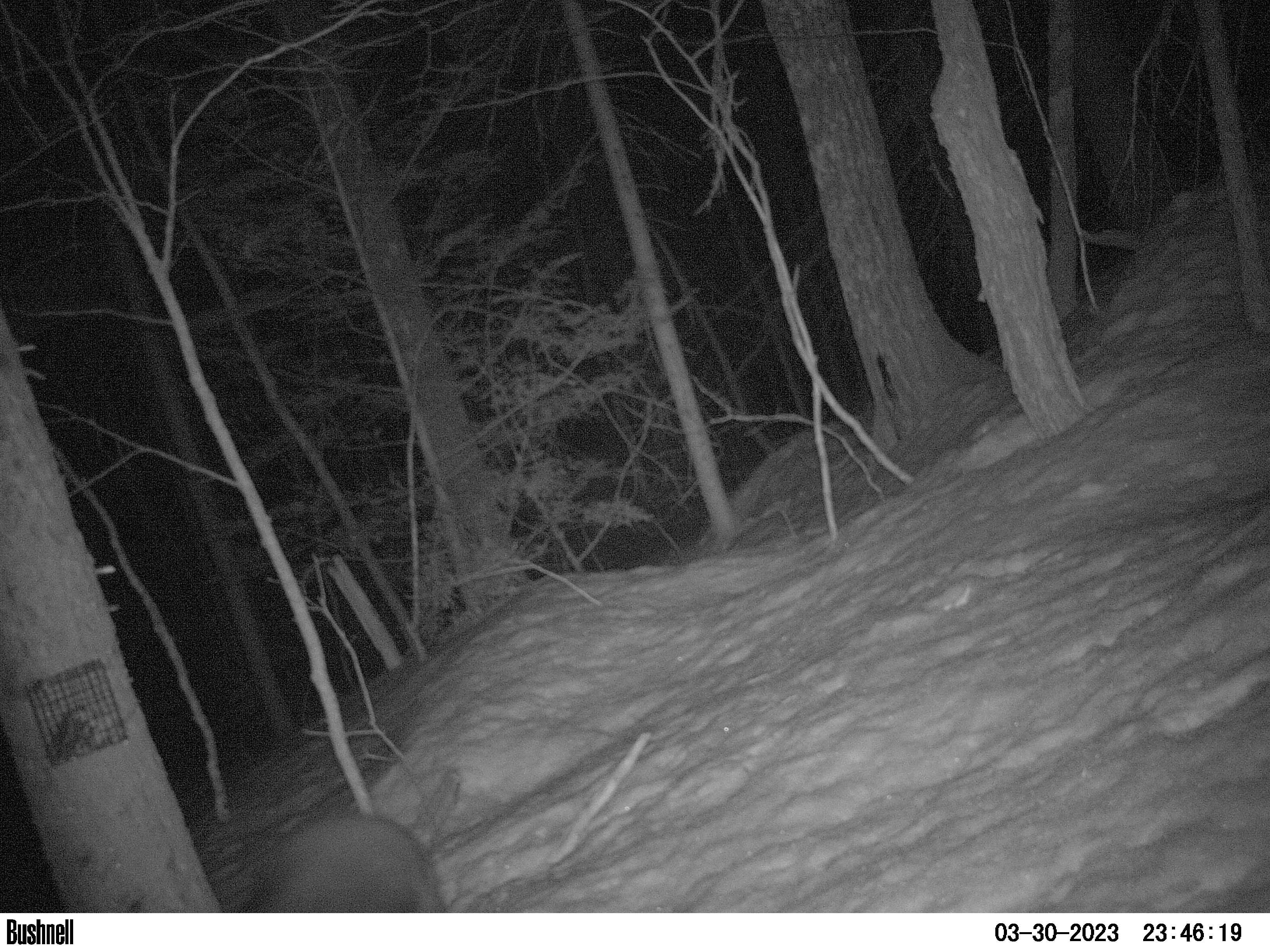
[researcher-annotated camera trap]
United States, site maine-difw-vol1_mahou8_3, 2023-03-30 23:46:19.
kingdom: Animalia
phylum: Chordata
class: Mammalia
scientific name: Mammalia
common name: mammal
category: mammal sp.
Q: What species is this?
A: Mammal sp. (mammal) (Mammalia).